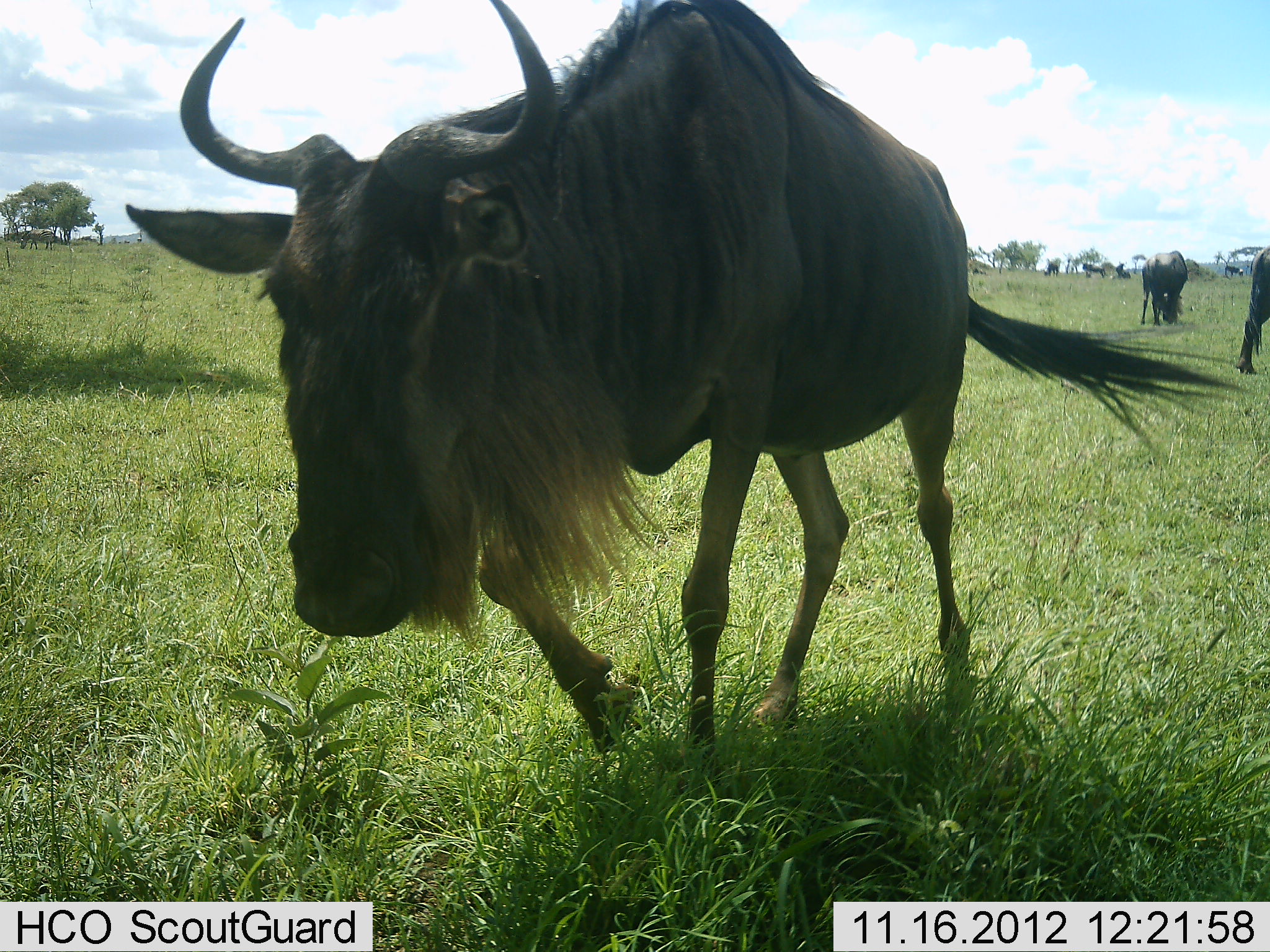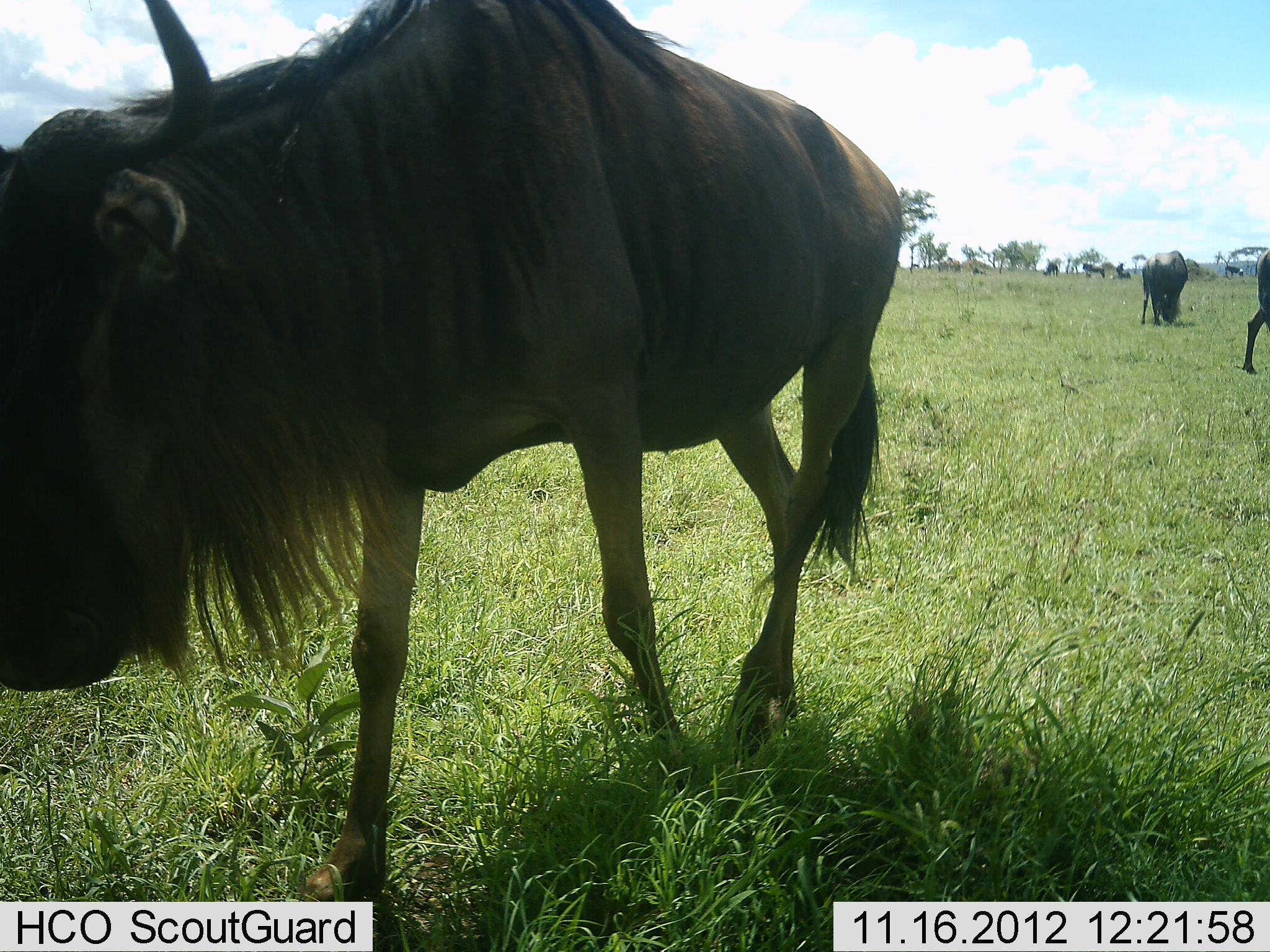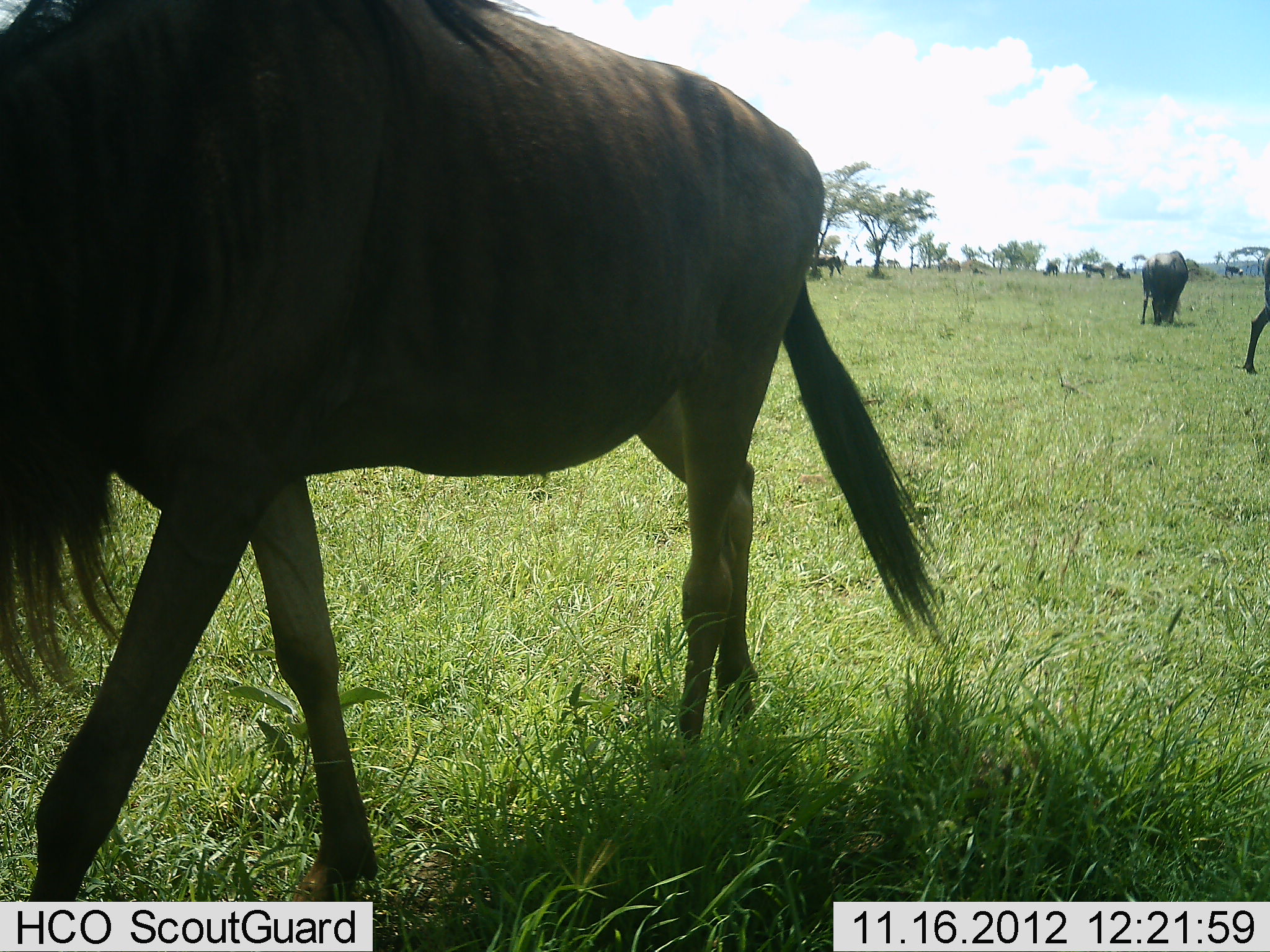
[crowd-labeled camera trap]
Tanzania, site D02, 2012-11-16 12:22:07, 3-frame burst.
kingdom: Animalia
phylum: Chordata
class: Mammalia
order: Artiodactyla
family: Bovidae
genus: Connochaetes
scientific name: Connochaetes taurinus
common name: blue wildebeest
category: wildebeest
Wildebeest (blue wildebeest) (Connochaetes taurinus), count 8. Behavior (volunteer vote fractions): standing 80%, resting 0%, moving 80%, interacting 0%. Young present (vote fraction): 0%. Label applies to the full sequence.